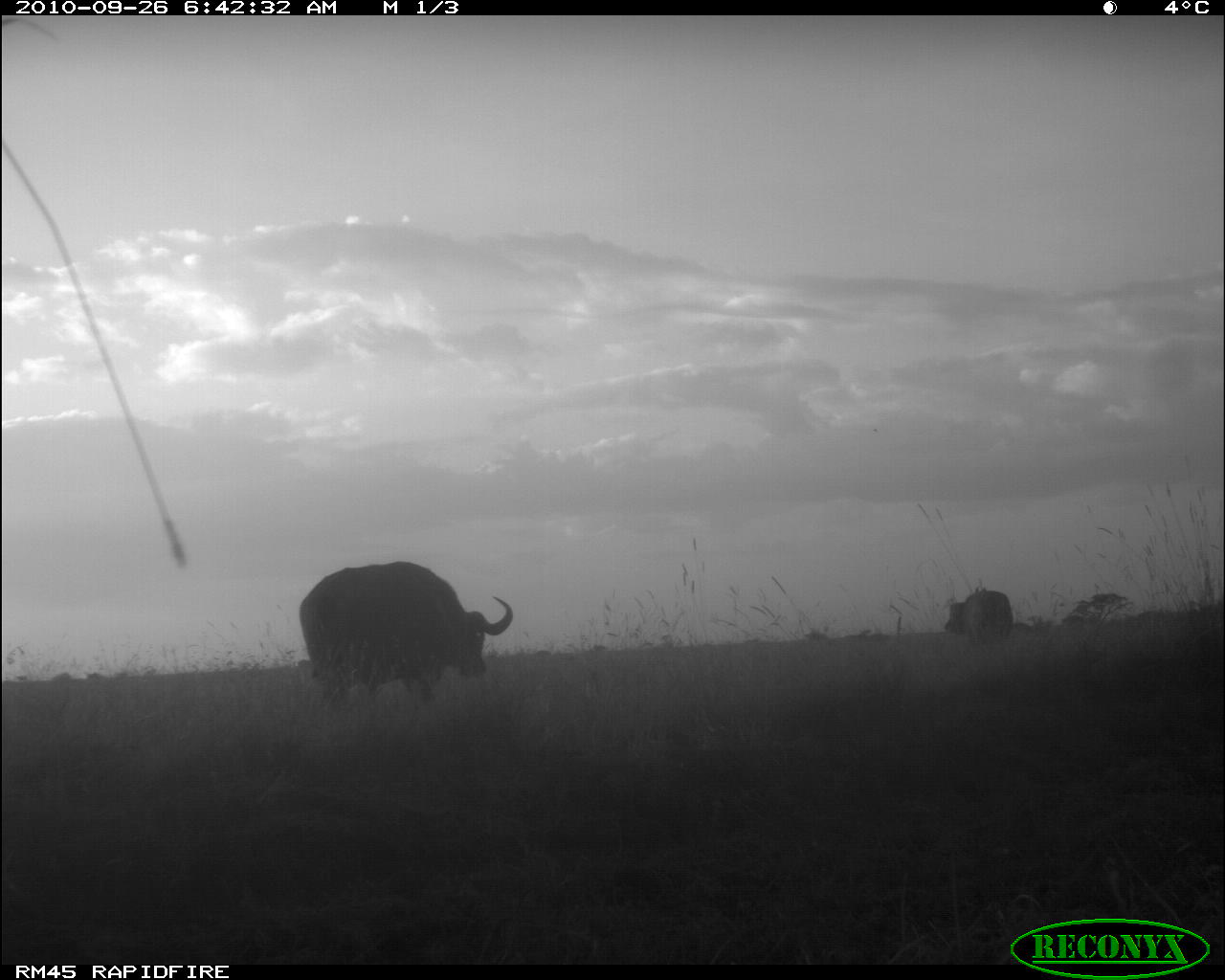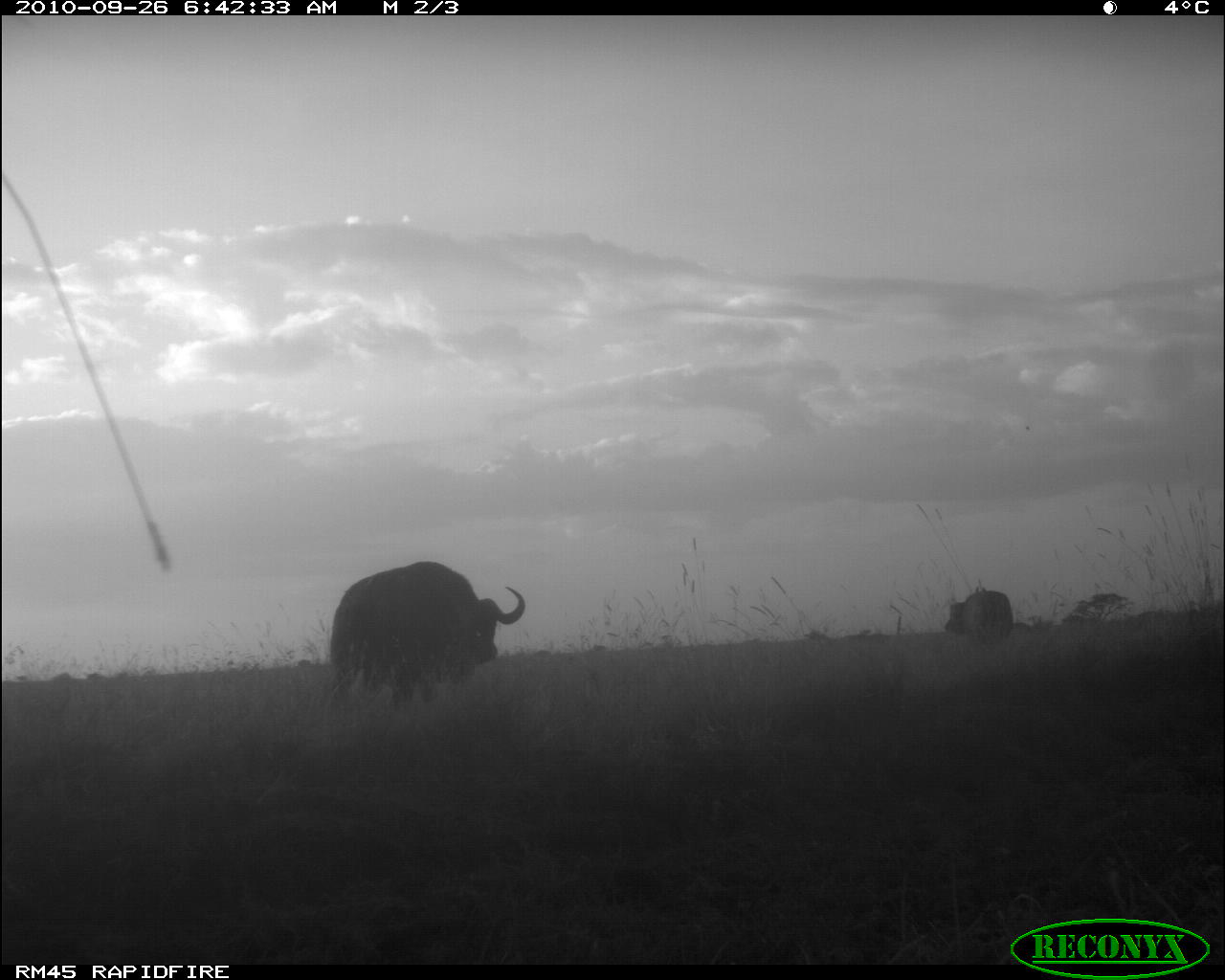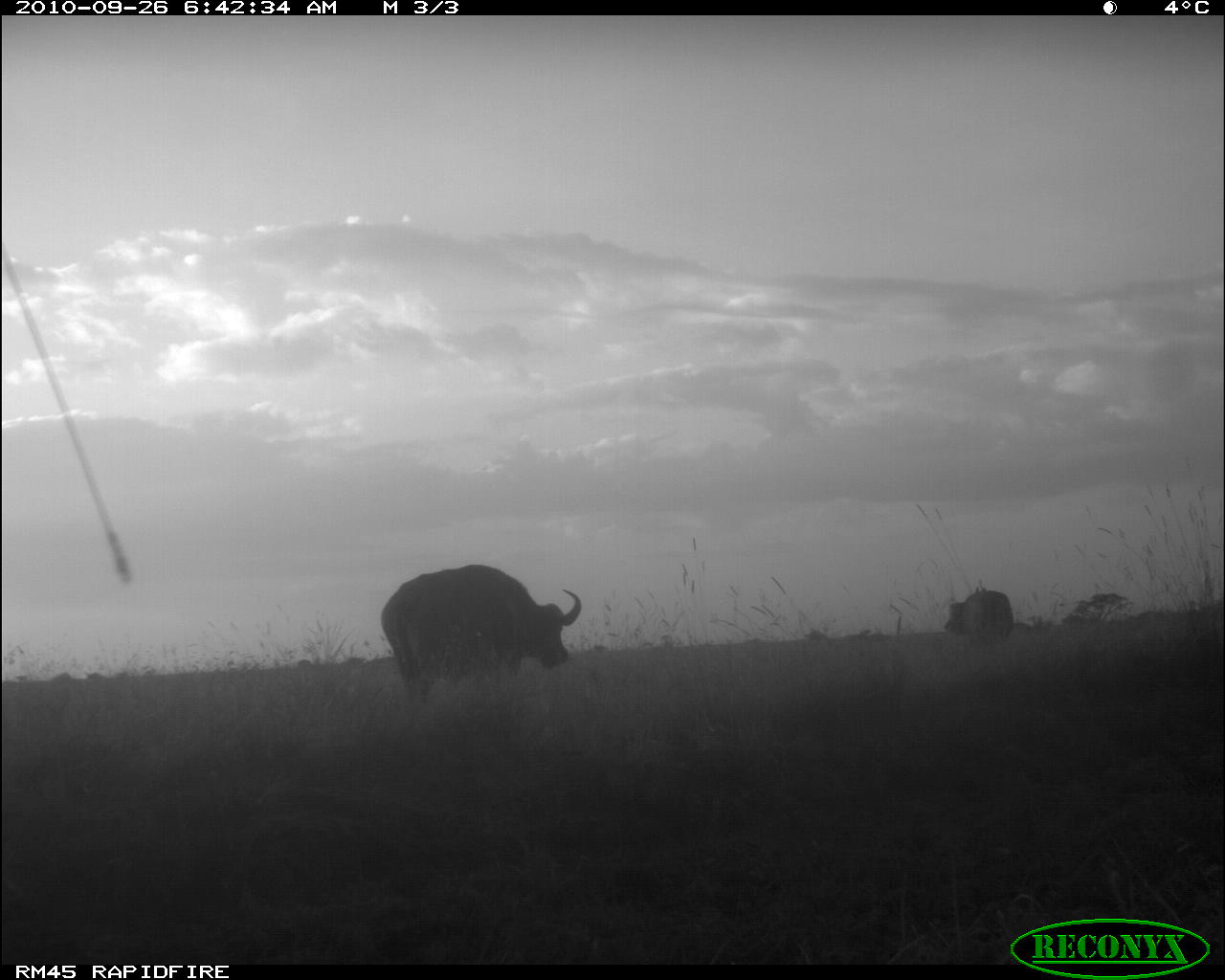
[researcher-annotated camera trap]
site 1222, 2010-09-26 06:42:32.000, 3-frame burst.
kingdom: Animalia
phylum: Chordata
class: Mammalia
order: Artiodactyla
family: Bovidae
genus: Syncerus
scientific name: Syncerus caffer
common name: african buffalo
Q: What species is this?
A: Syncerus caffer (african buffalo).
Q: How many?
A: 2.